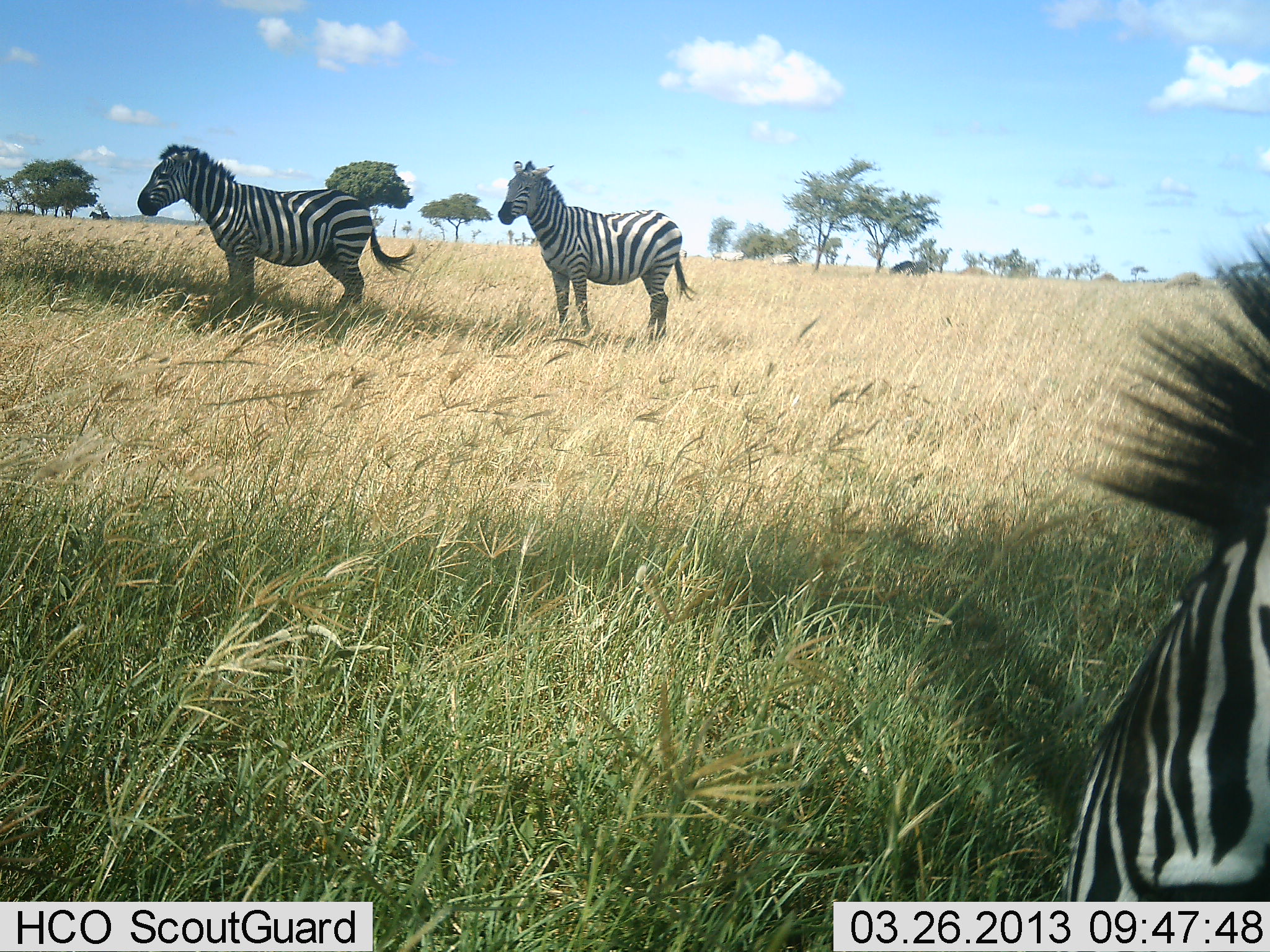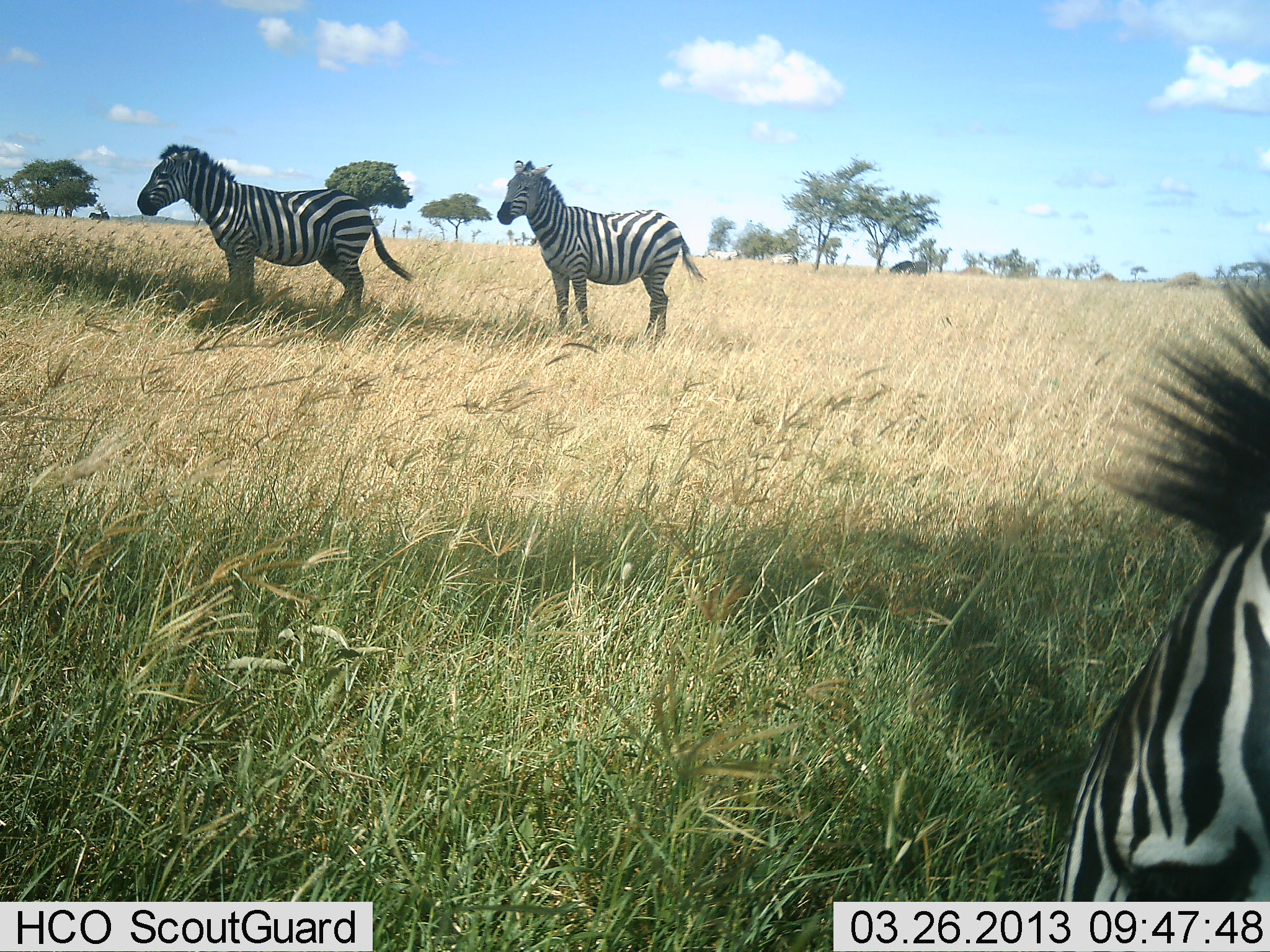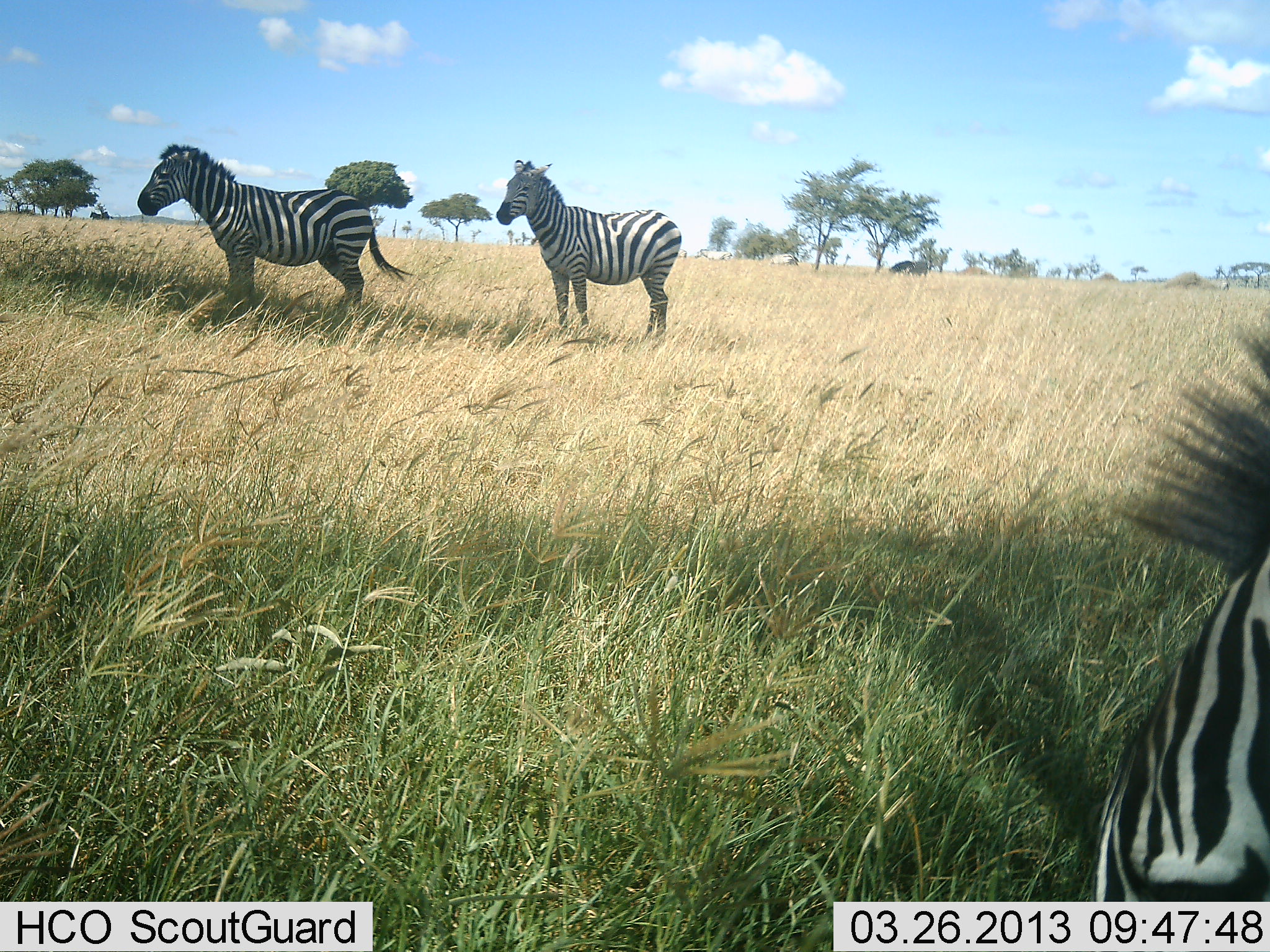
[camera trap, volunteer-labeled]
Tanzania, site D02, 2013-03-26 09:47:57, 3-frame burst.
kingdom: Animalia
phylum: Chordata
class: Mammalia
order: Perissodactyla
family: Equidae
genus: Equus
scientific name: Equus quagga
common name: plains zebra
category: zebra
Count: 3.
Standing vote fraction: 85%.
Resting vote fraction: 6%.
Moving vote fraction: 12%.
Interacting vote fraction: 0%.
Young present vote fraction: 0%.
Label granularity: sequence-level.